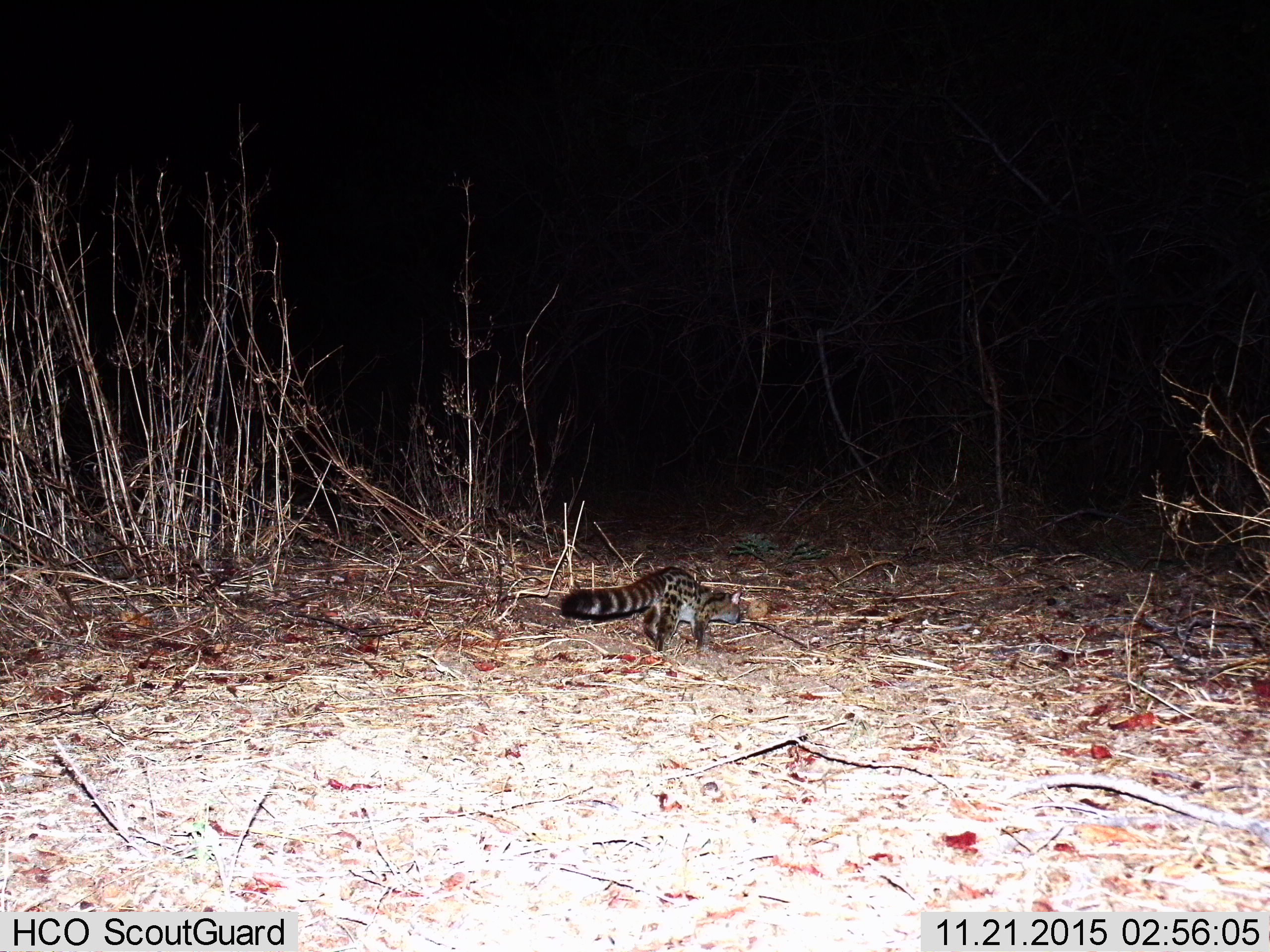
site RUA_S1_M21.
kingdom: Animalia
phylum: Chordata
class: Mammalia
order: Carnivora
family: Viverridae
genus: Genetta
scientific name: Genetta genetta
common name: small-spotted genet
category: genetcommonsmallspotted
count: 1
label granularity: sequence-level